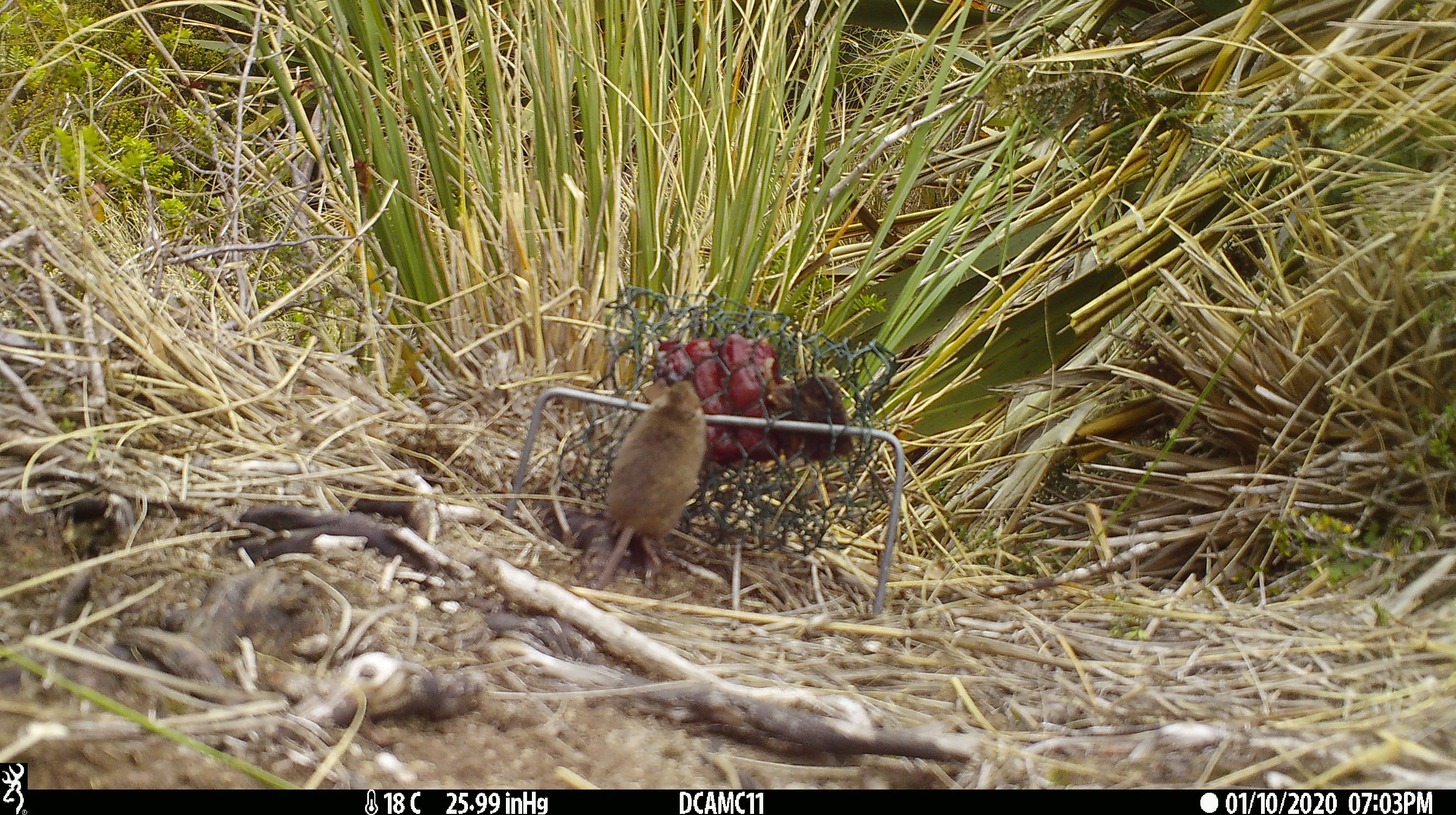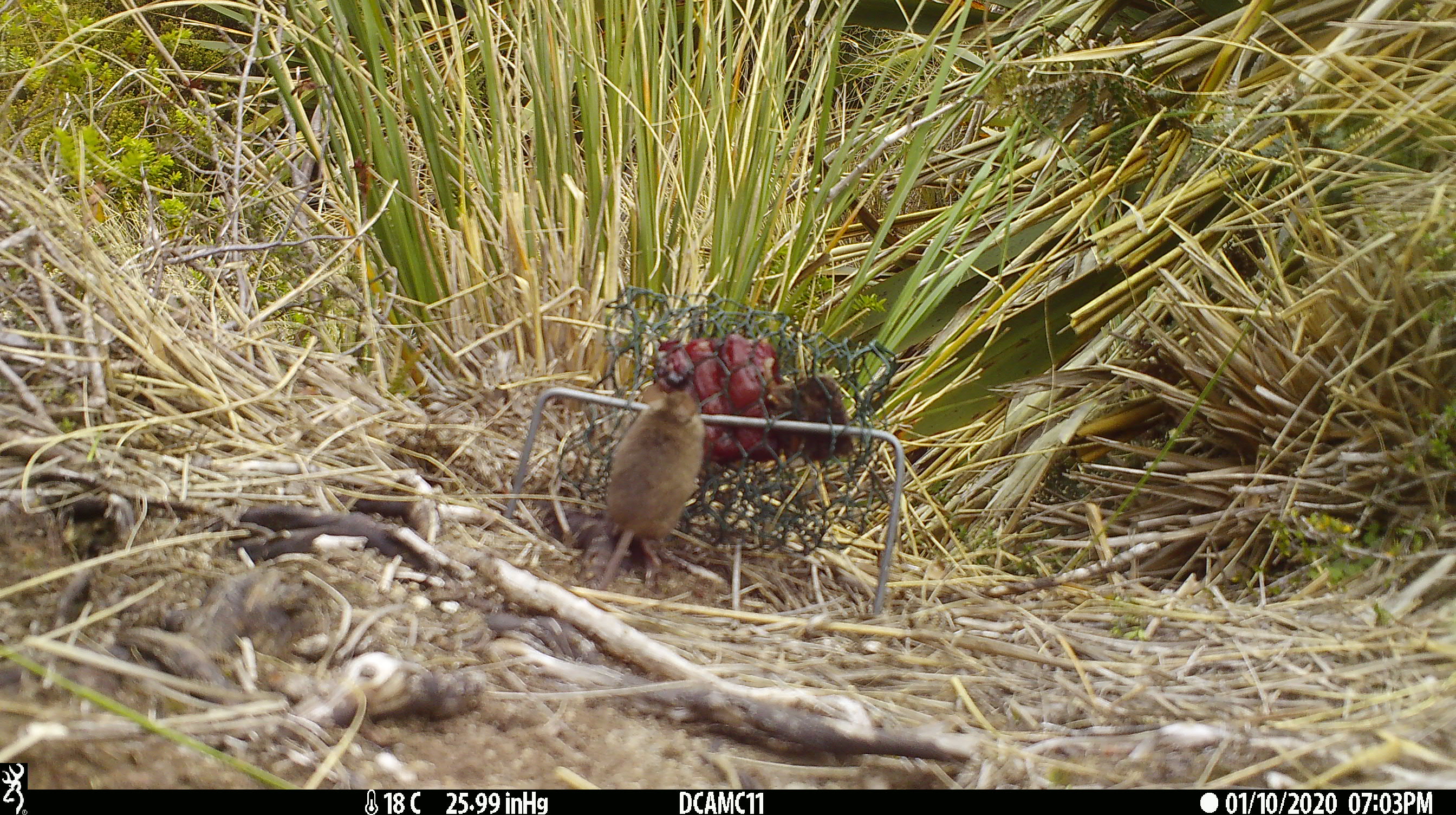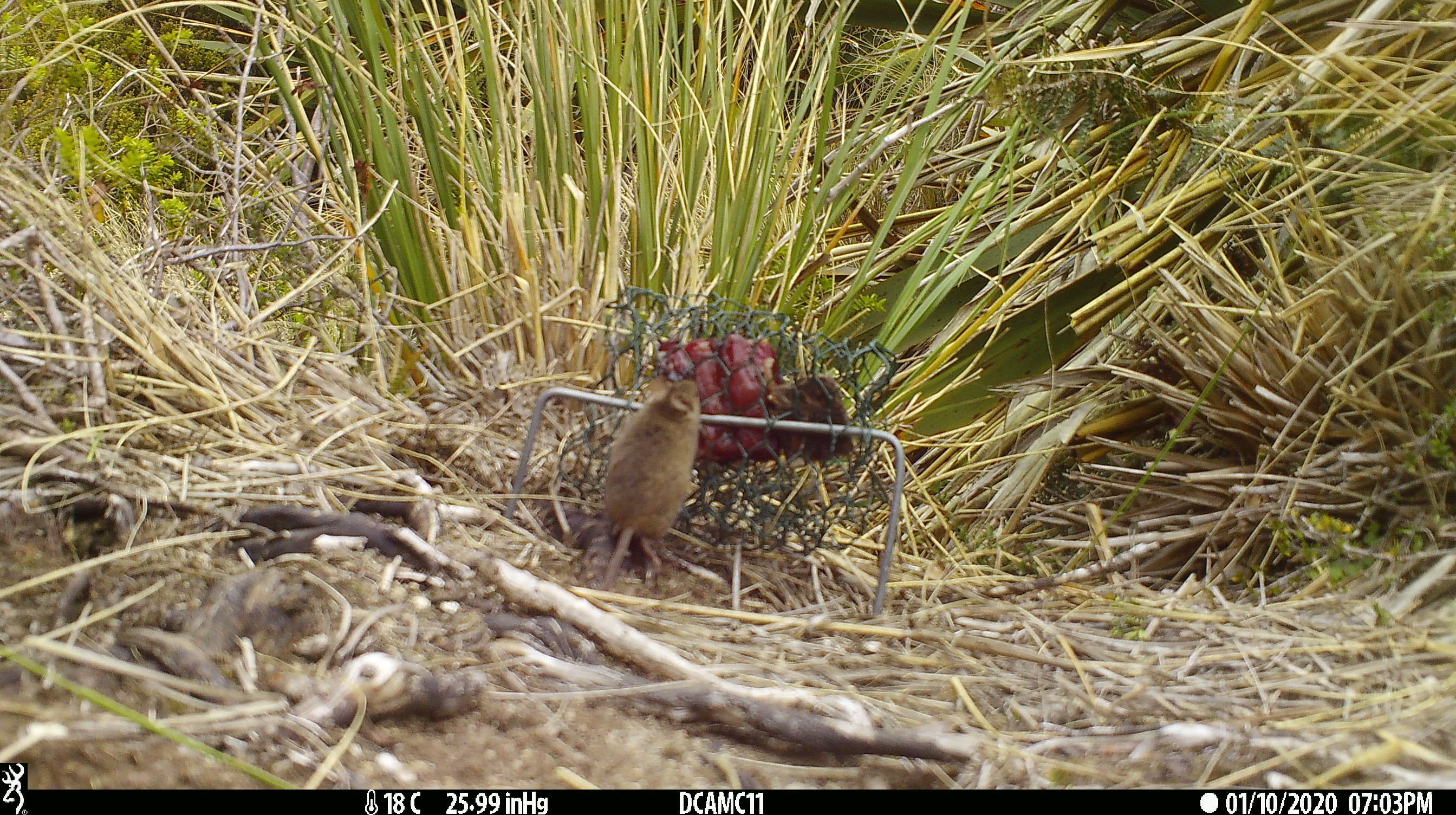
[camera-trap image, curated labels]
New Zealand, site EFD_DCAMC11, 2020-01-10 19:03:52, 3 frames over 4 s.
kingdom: Animalia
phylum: Chordata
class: Mammalia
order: Rodentia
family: Muridae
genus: Mus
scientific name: Mus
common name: mouse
Mouse (Mus).